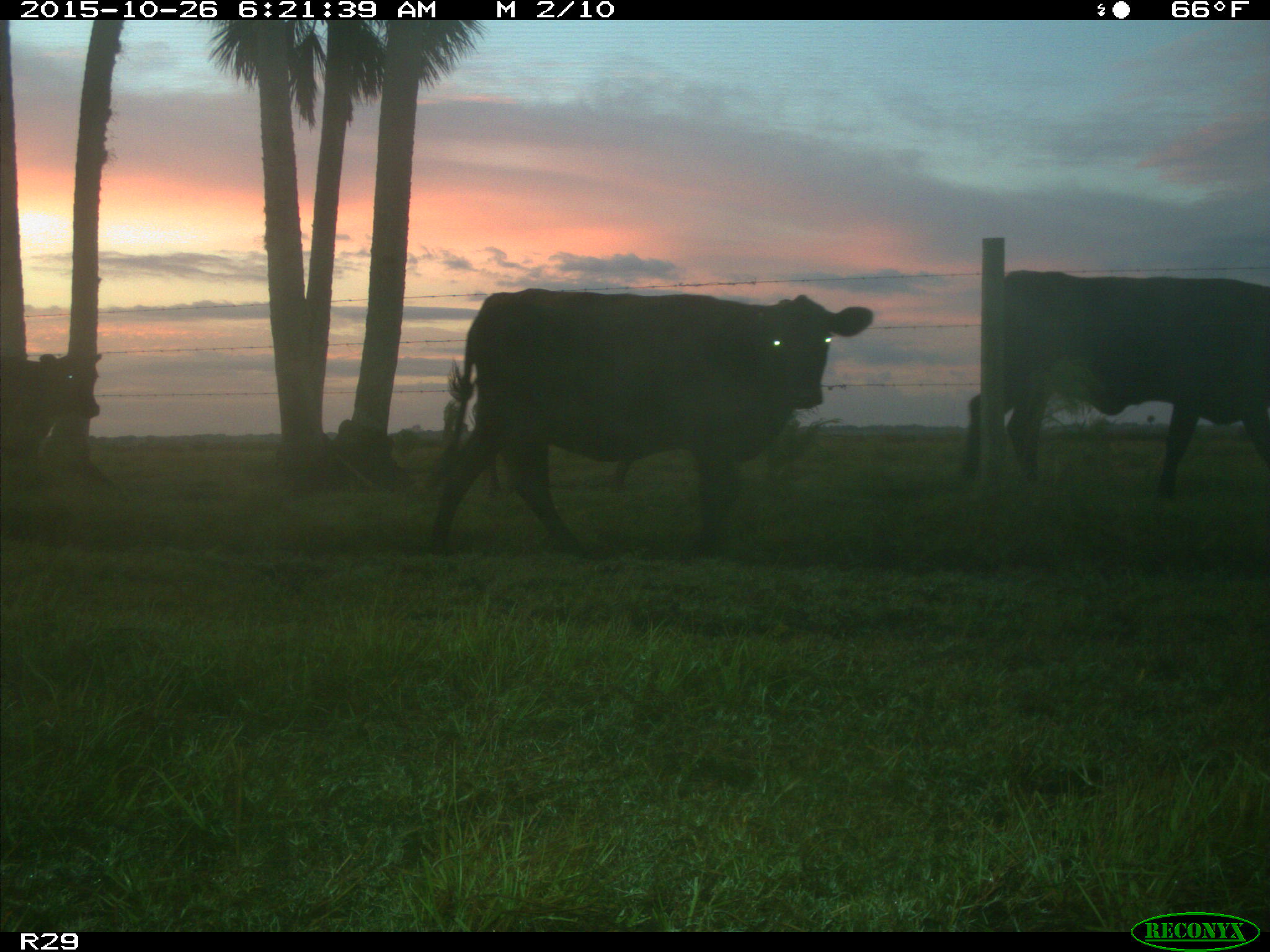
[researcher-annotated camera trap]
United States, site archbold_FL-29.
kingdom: Animalia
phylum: Chordata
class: Mammalia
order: Artiodactyla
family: Bovidae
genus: Bos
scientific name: Bos taurus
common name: domestic cow